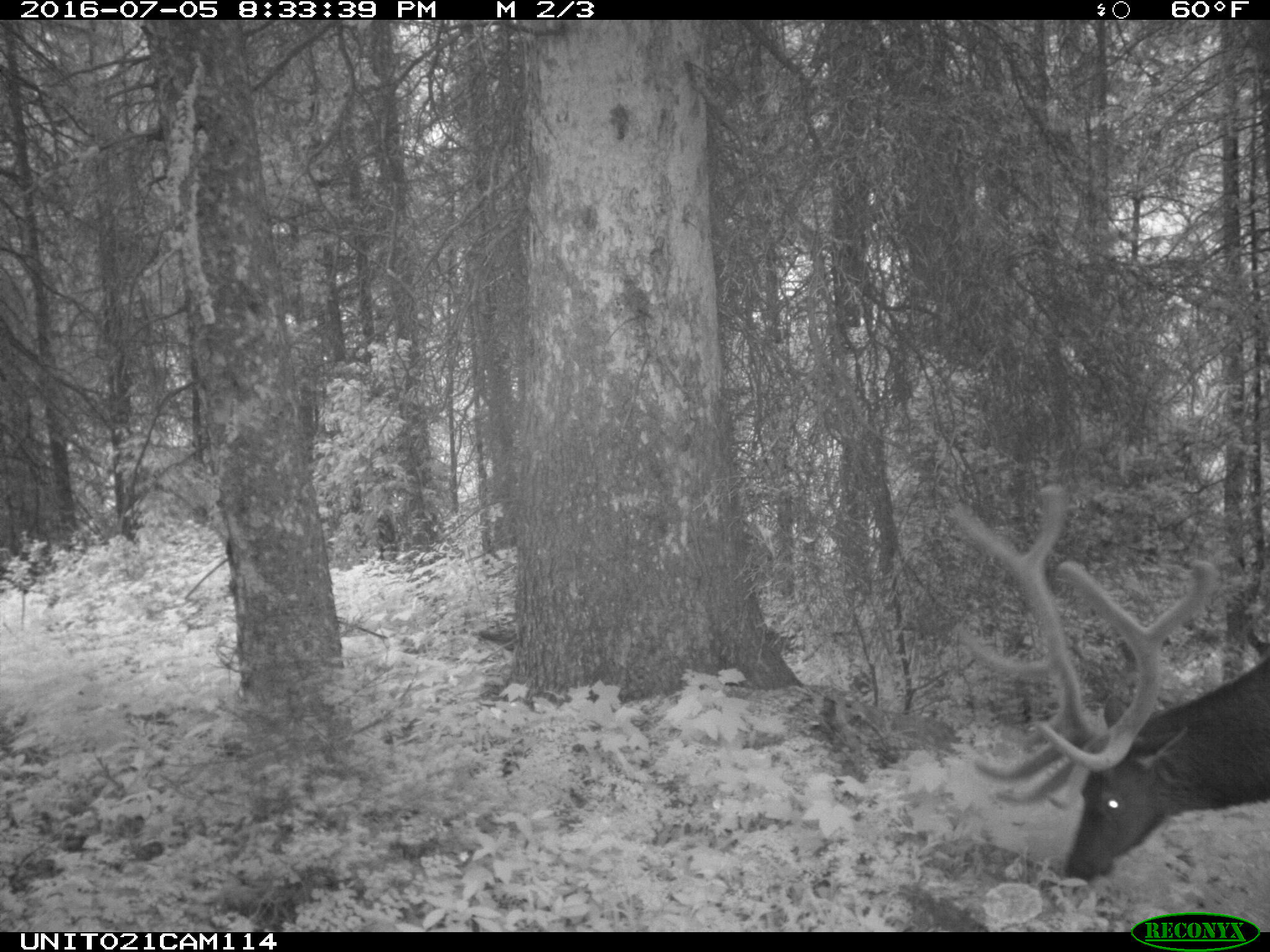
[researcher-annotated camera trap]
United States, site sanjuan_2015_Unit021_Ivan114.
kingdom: Animalia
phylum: Chordata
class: Mammalia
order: Artiodactyla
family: Cervidae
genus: Cervus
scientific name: Cervus elaphus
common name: red deer